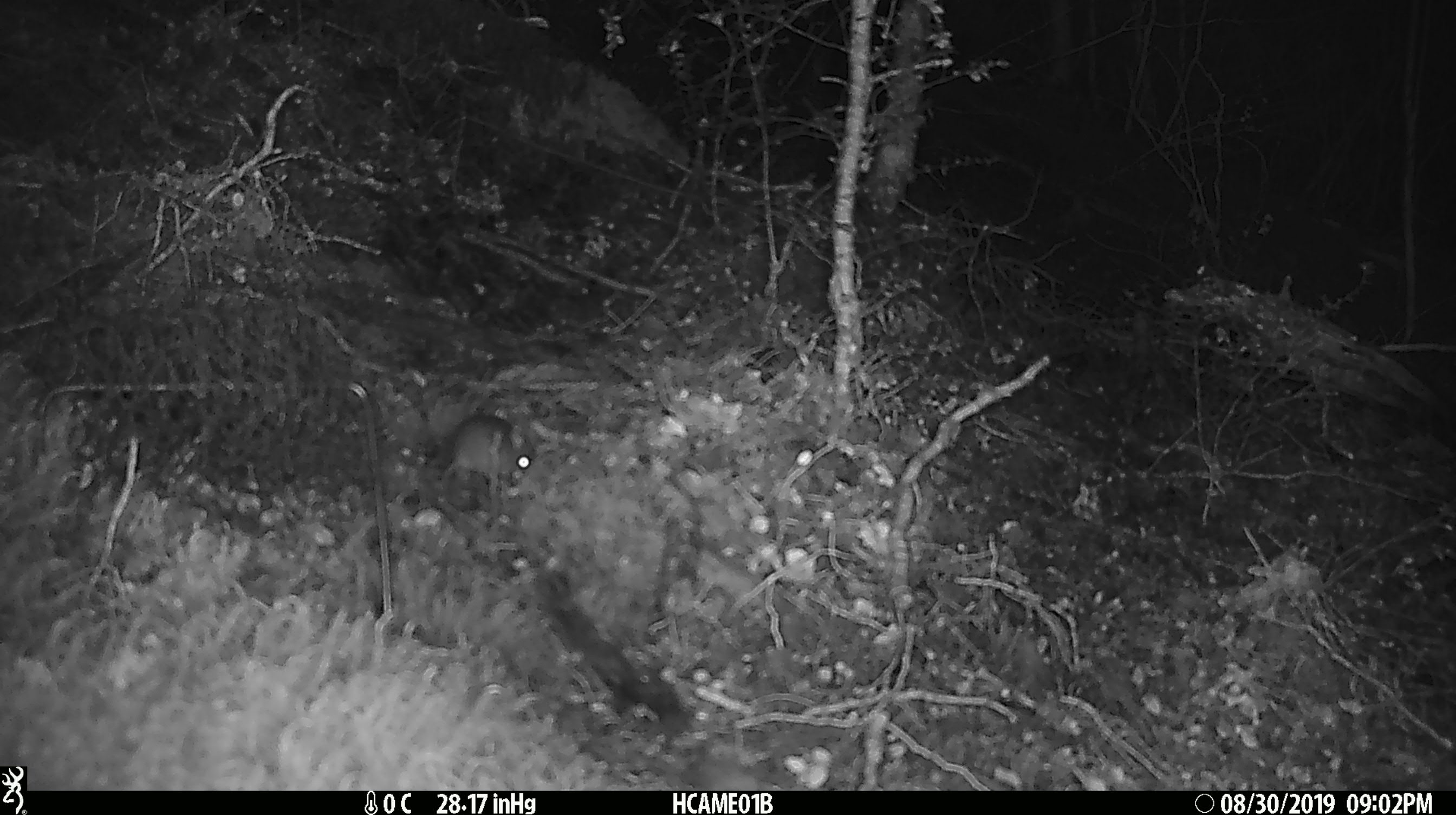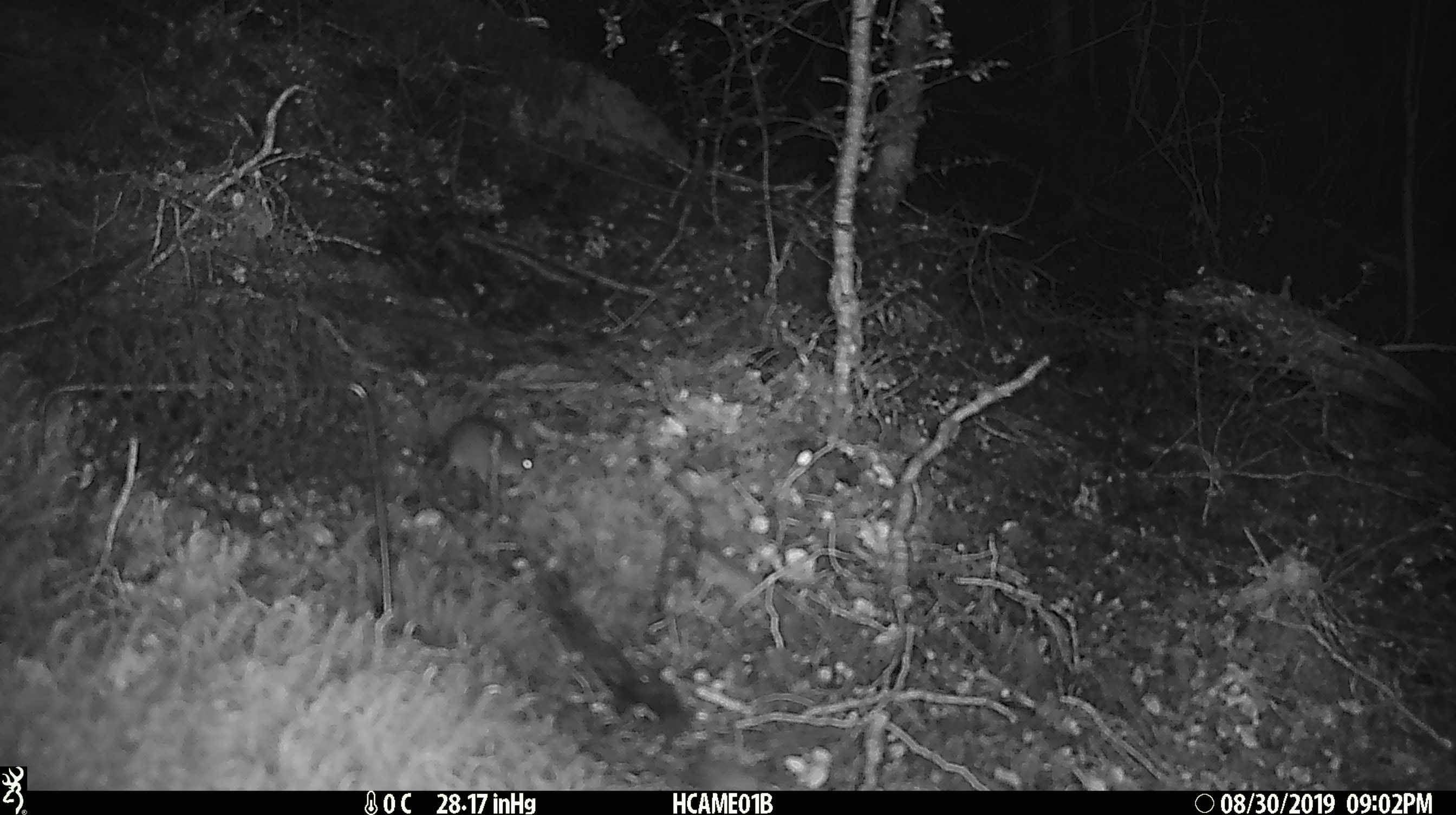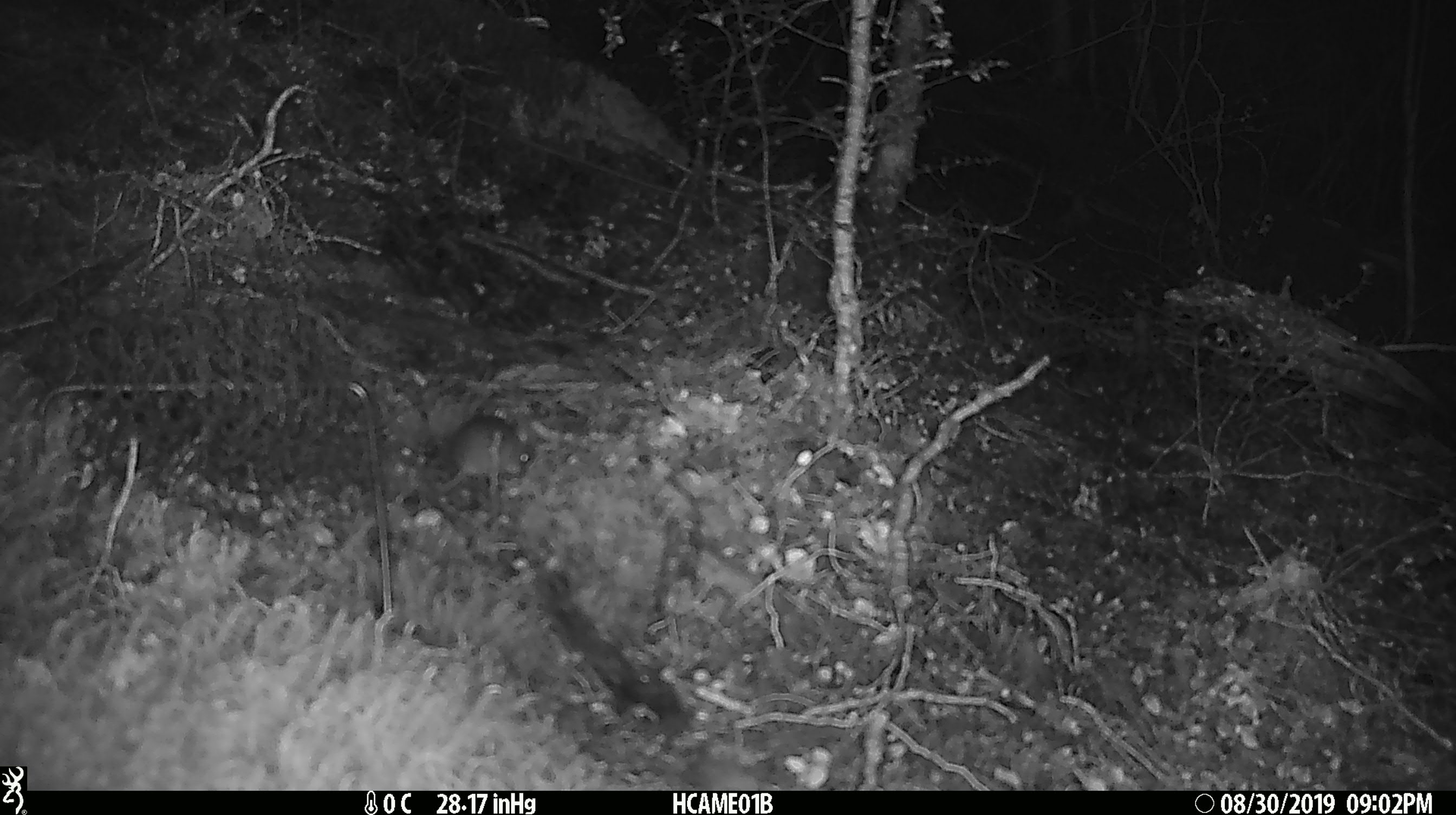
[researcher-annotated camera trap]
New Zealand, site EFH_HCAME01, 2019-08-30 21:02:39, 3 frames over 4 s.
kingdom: Animalia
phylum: Chordata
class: Mammalia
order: Rodentia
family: Muridae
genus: Mus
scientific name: Mus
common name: mouse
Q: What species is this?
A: Mouse (Mus).